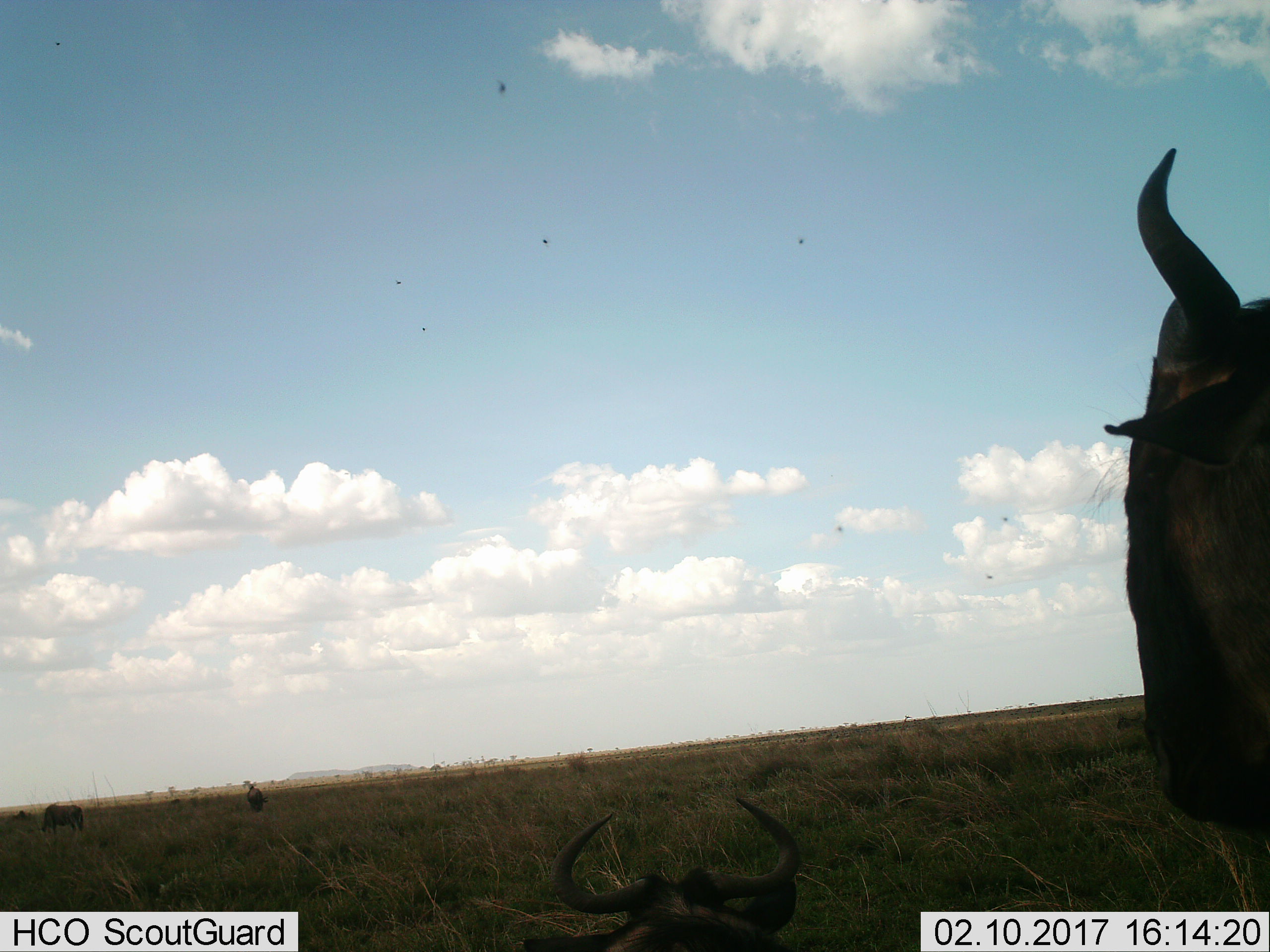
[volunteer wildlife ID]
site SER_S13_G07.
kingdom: Animalia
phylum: Chordata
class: Mammalia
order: Artiodactyla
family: Bovidae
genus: Connochaetes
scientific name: Connochaetes taurinus taurinus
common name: blue wildebeest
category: wildebeestblue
Wildebeestblue (blue wildebeest) (Connochaetes taurinus taurinus), count 2. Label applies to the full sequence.